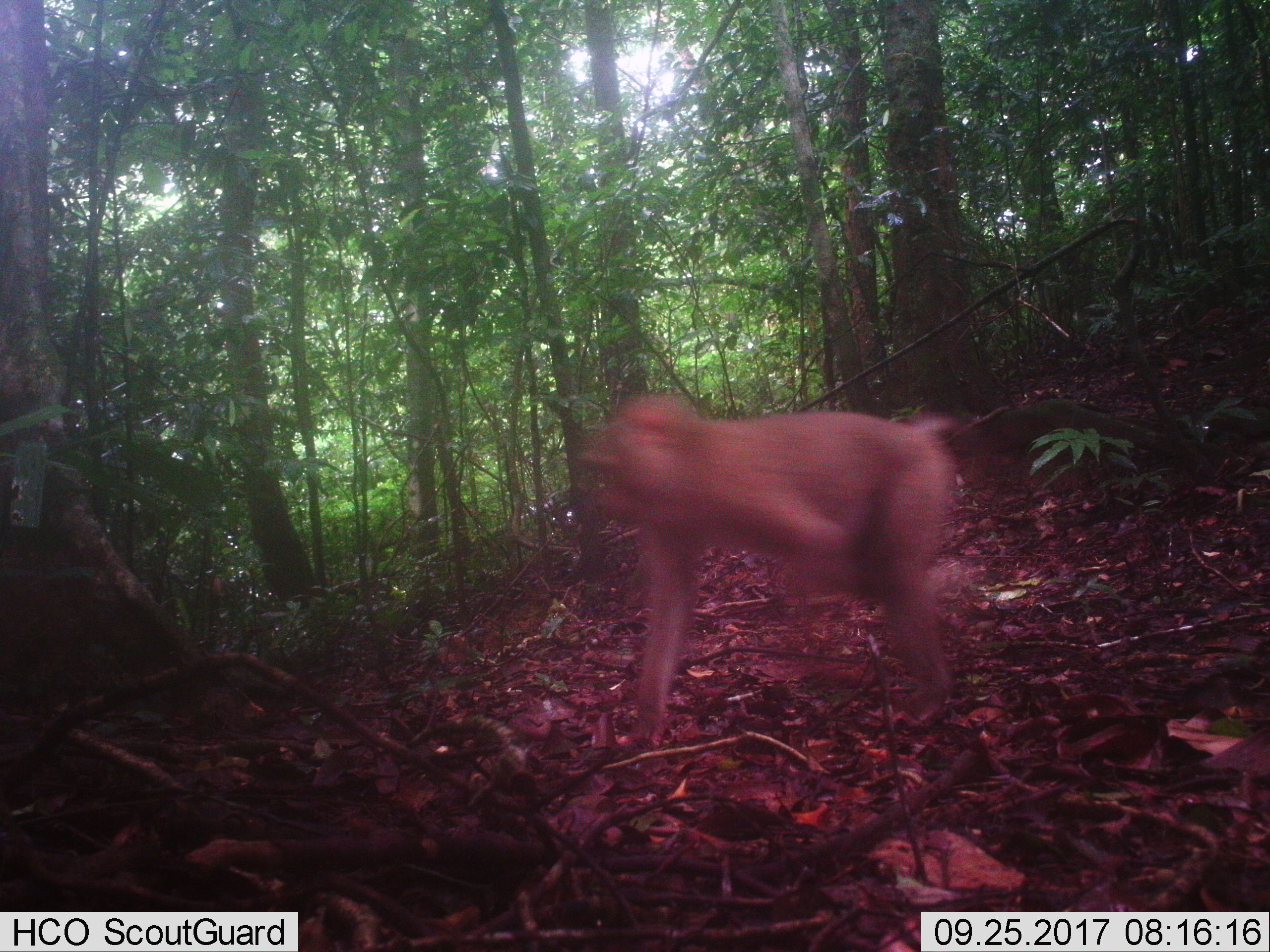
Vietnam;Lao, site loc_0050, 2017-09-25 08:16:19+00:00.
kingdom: Animalia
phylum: Chordata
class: Mammalia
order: Primates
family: Cercopithecidae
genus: Macaca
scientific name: Macaca nemestrina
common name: pig-tailed macaque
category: pig tailed macaque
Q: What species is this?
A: Pig tailed macaque (pig-tailed macaque) (Macaca nemestrina).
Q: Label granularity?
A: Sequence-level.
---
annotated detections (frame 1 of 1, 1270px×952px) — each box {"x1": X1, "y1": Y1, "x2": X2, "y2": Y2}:
pig tailed macaque: {"x1": 576, "y1": 388, "x2": 972, "y2": 748}